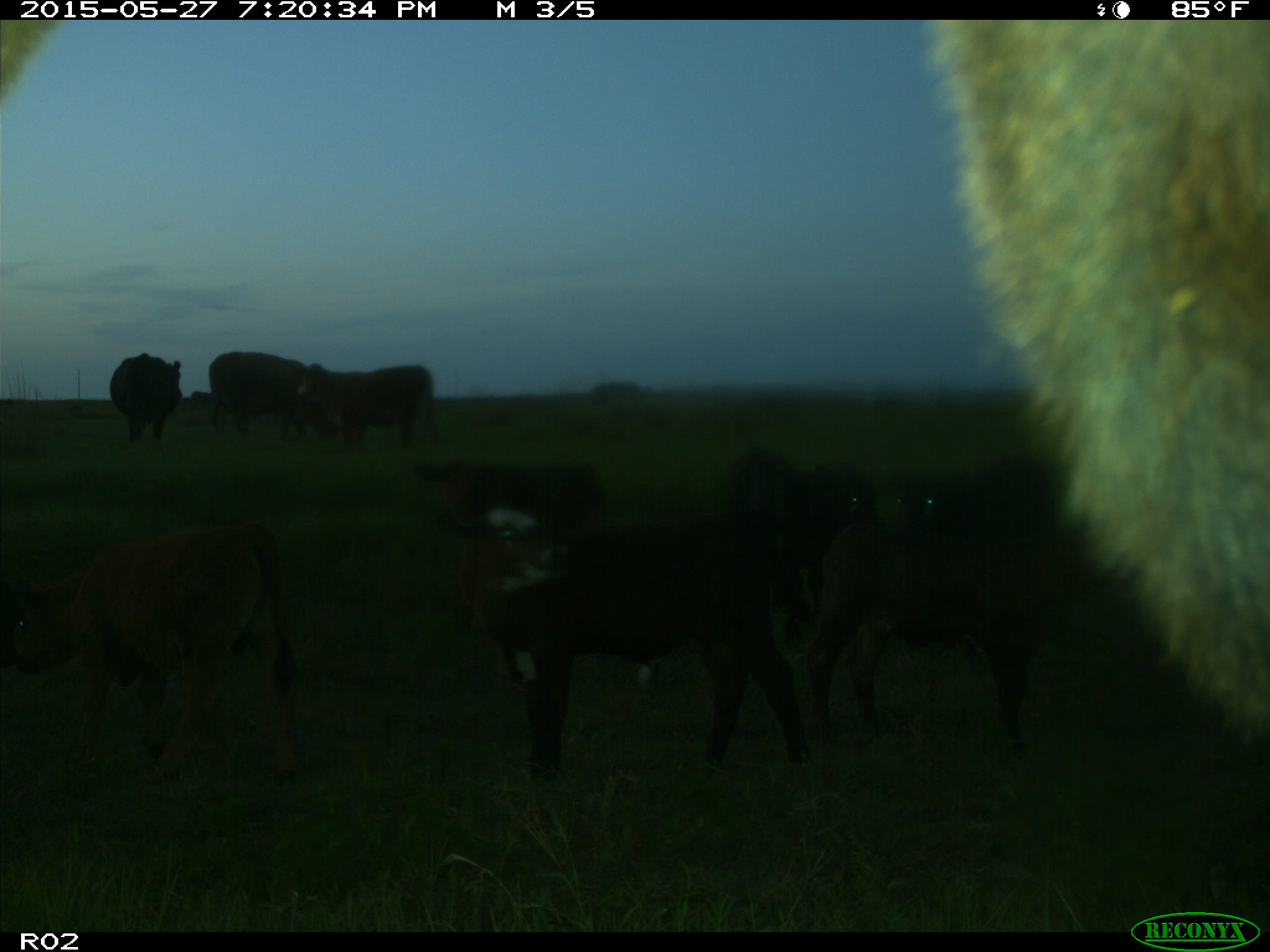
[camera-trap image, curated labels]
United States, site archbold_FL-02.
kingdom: Animalia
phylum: Chordata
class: Mammalia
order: Artiodactyla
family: Bovidae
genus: Bos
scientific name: Bos taurus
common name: domestic cow